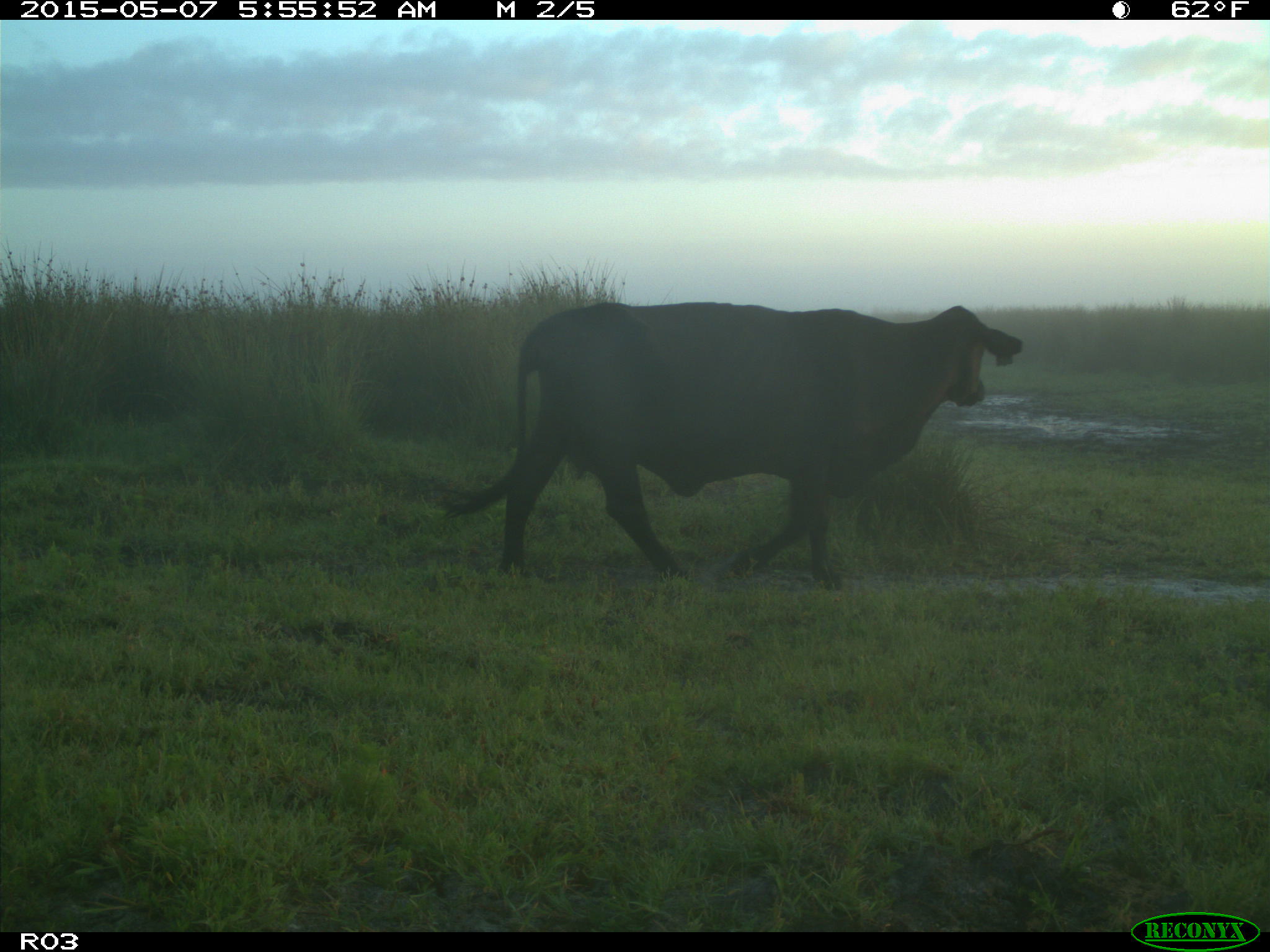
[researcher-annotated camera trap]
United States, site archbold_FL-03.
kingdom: Animalia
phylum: Chordata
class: Mammalia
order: Artiodactyla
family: Bovidae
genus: Bos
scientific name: Bos taurus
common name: domestic cow